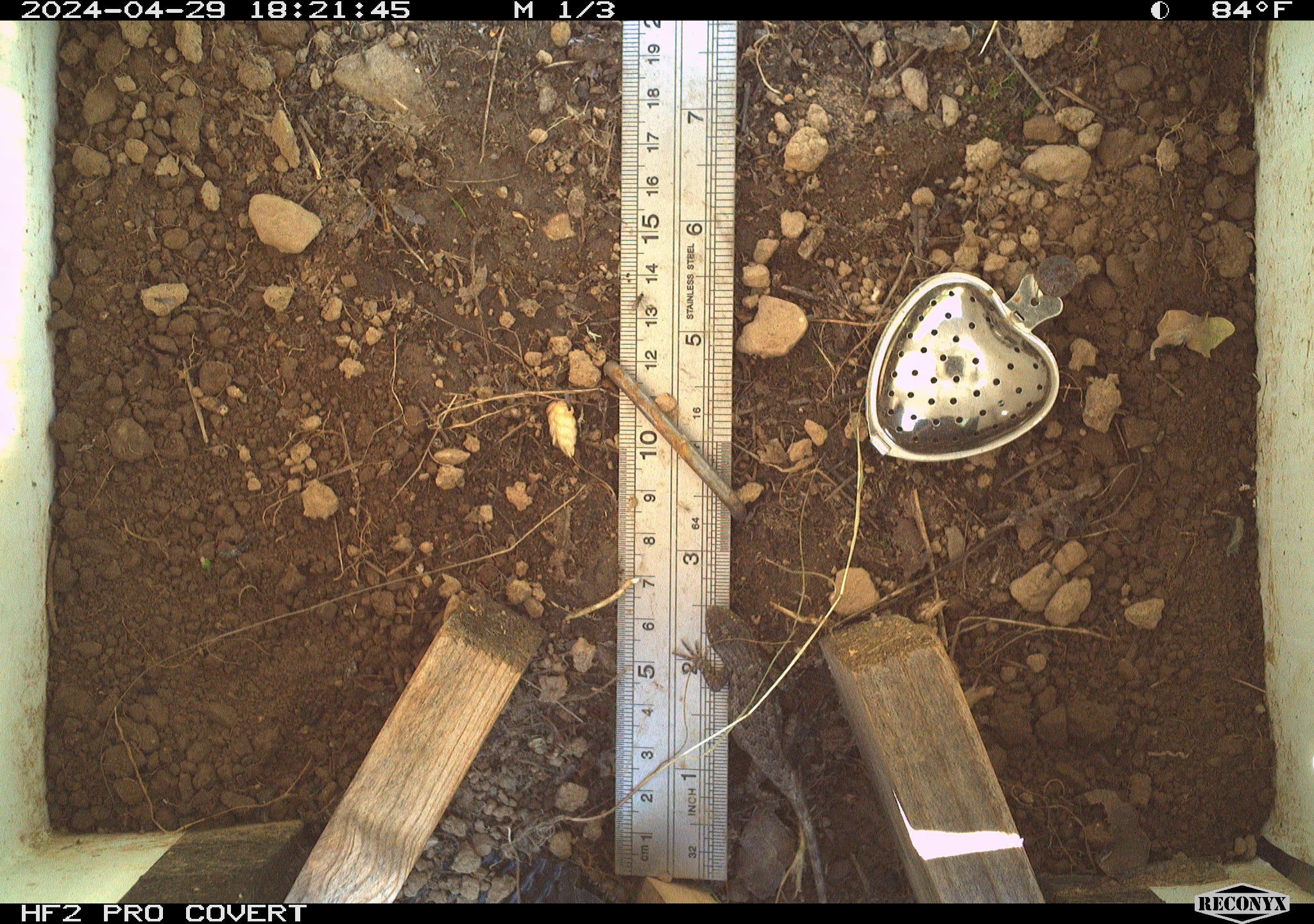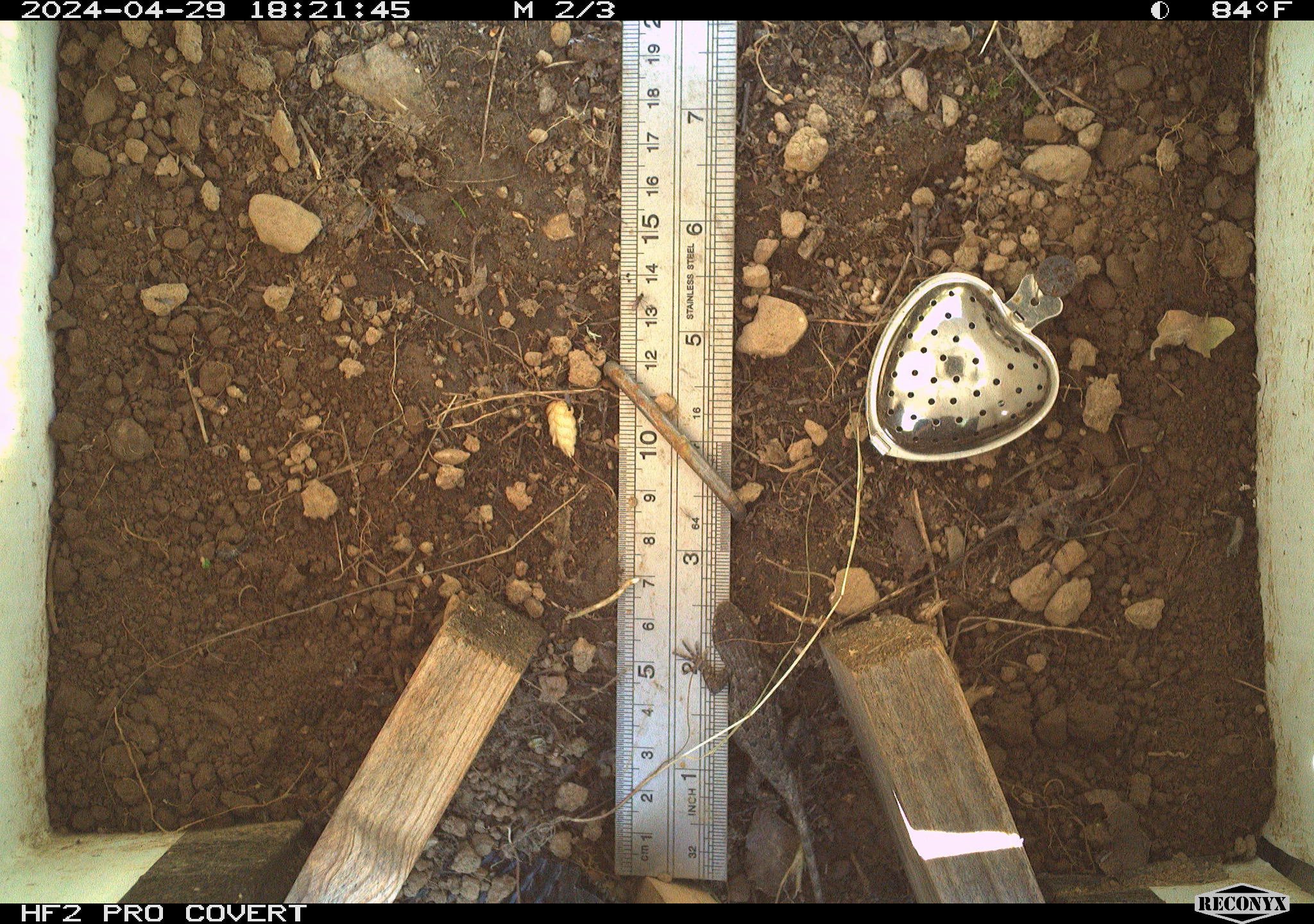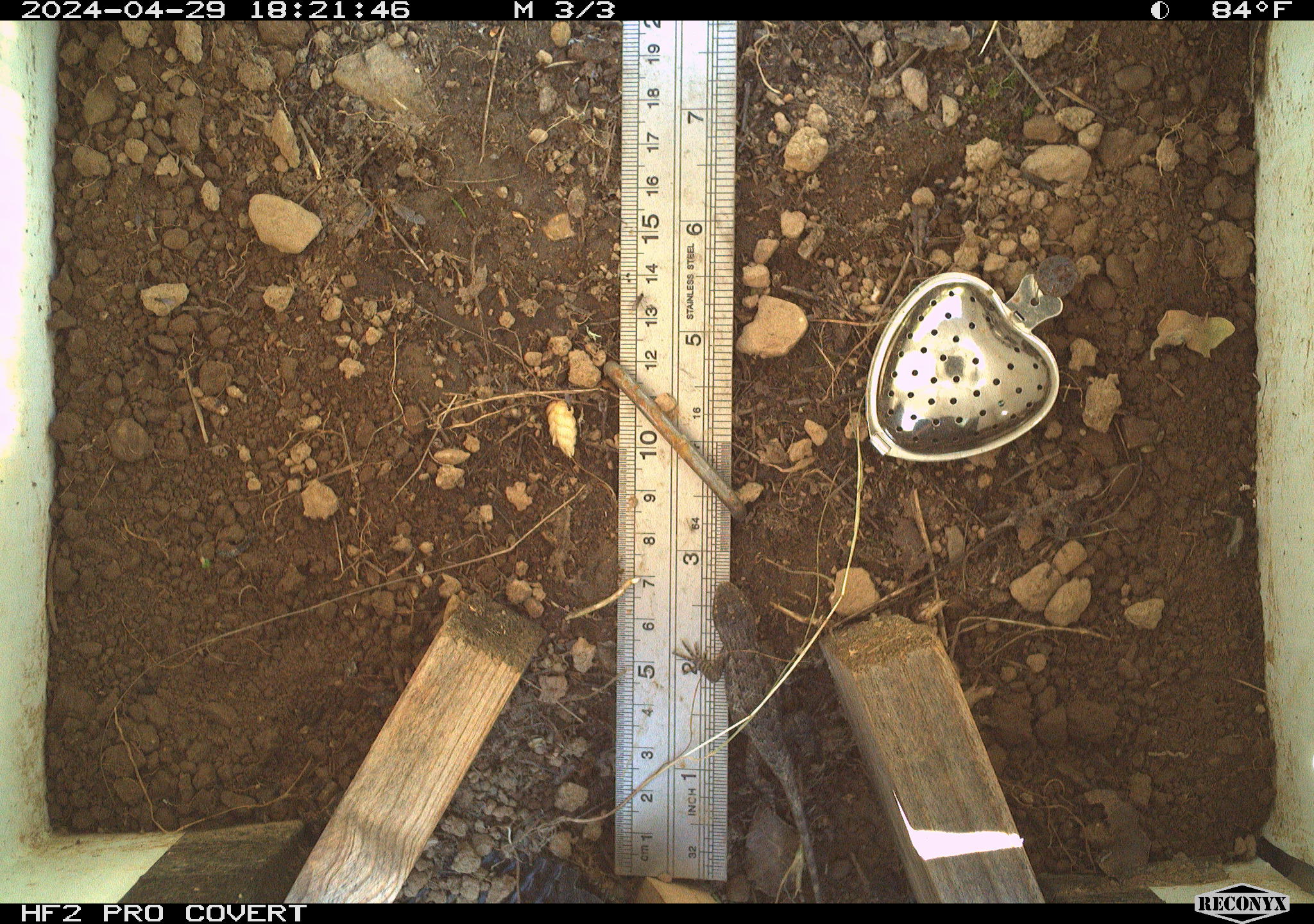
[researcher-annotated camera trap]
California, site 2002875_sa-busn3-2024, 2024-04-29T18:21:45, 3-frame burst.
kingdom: Animalia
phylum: Chordata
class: Reptilia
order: Squamata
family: Phrynosomatidae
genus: Sceloporus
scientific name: Sceloporus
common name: spiny lizards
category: sceloporus species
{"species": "sceloporus species (spiny lizards) (Sceloporus)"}